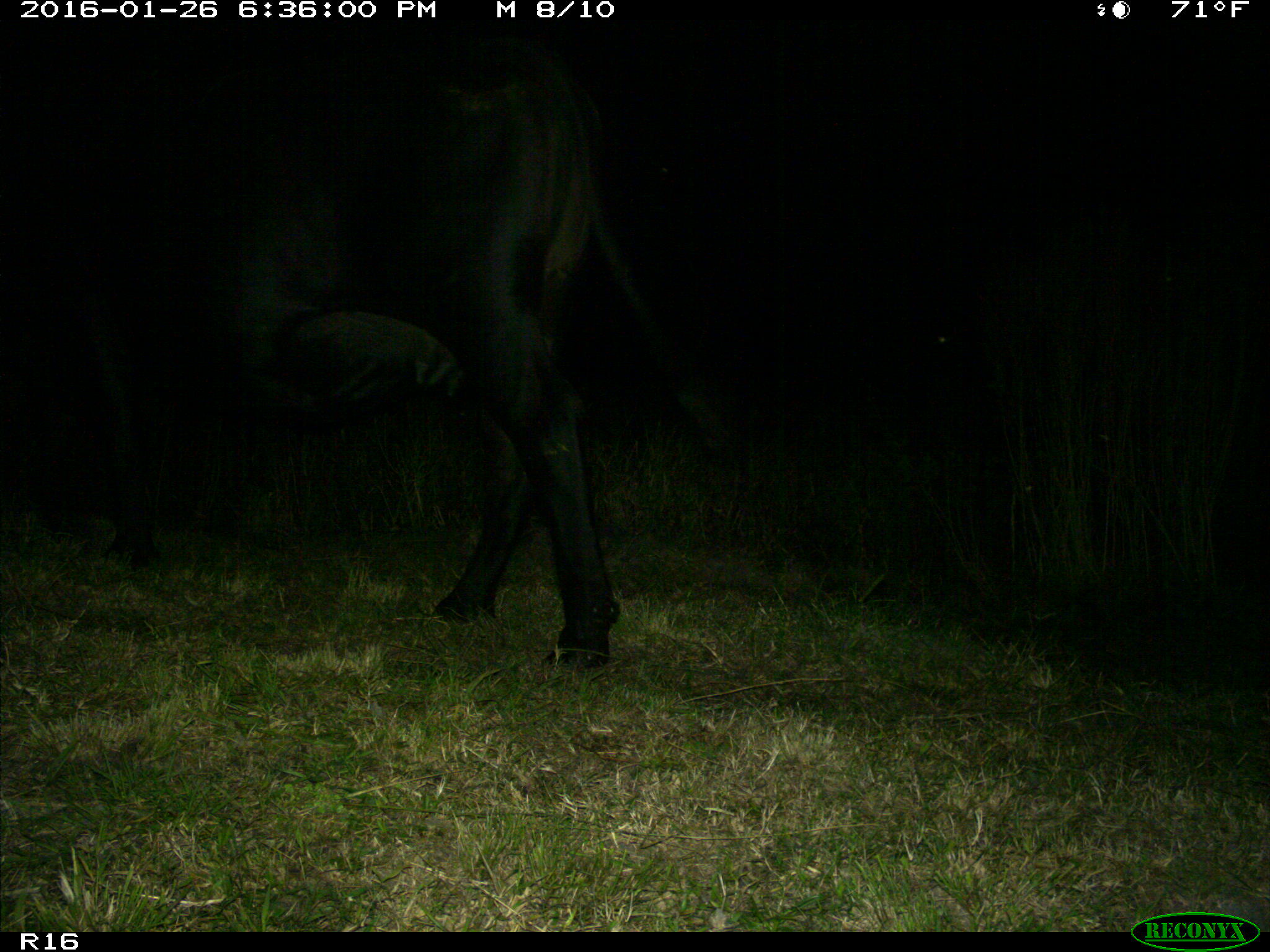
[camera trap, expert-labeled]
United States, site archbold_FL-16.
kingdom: Animalia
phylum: Chordata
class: Mammalia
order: Artiodactyla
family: Bovidae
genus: Bos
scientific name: Bos taurus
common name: domestic cow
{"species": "Bos taurus (domestic cow)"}